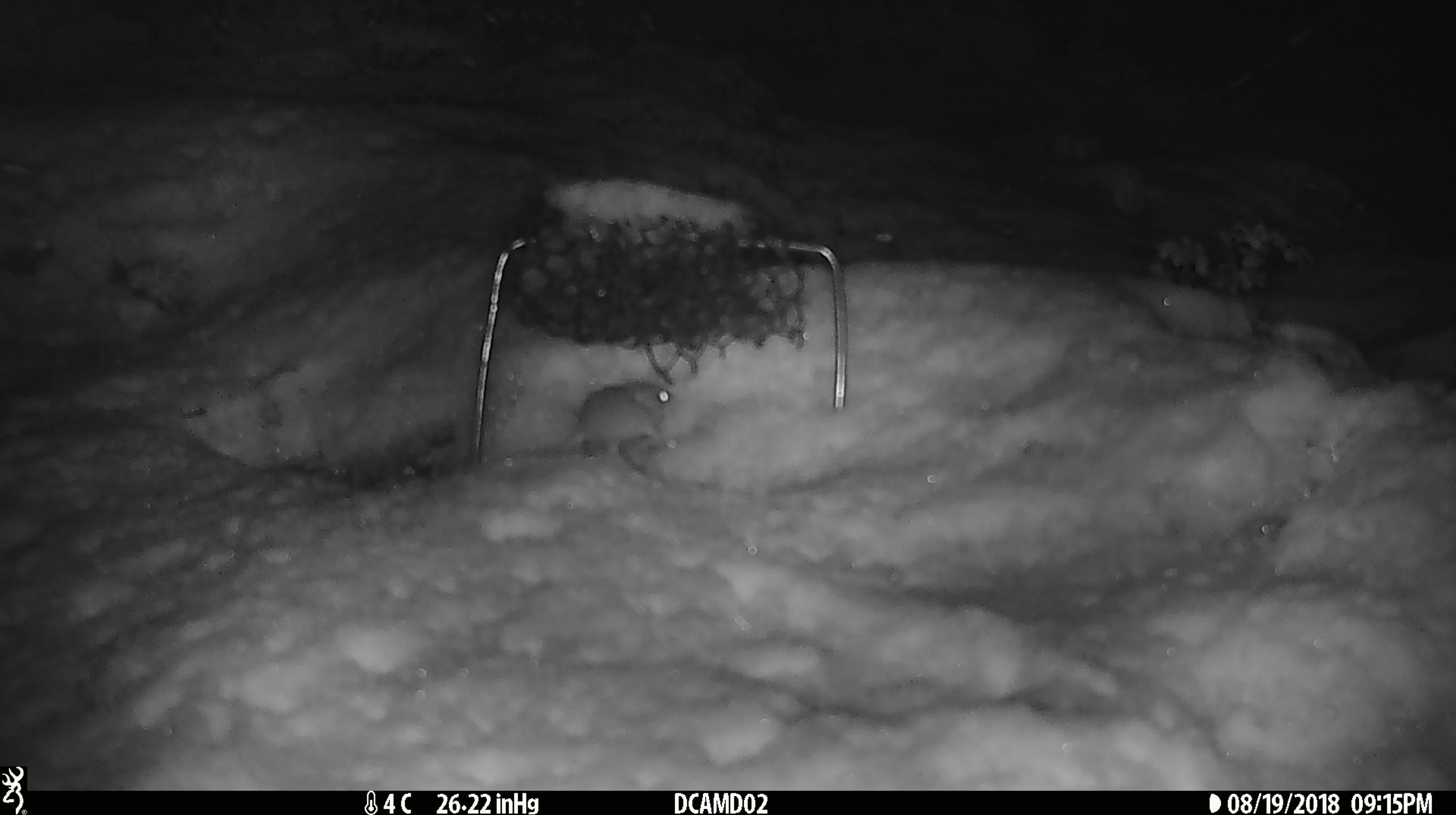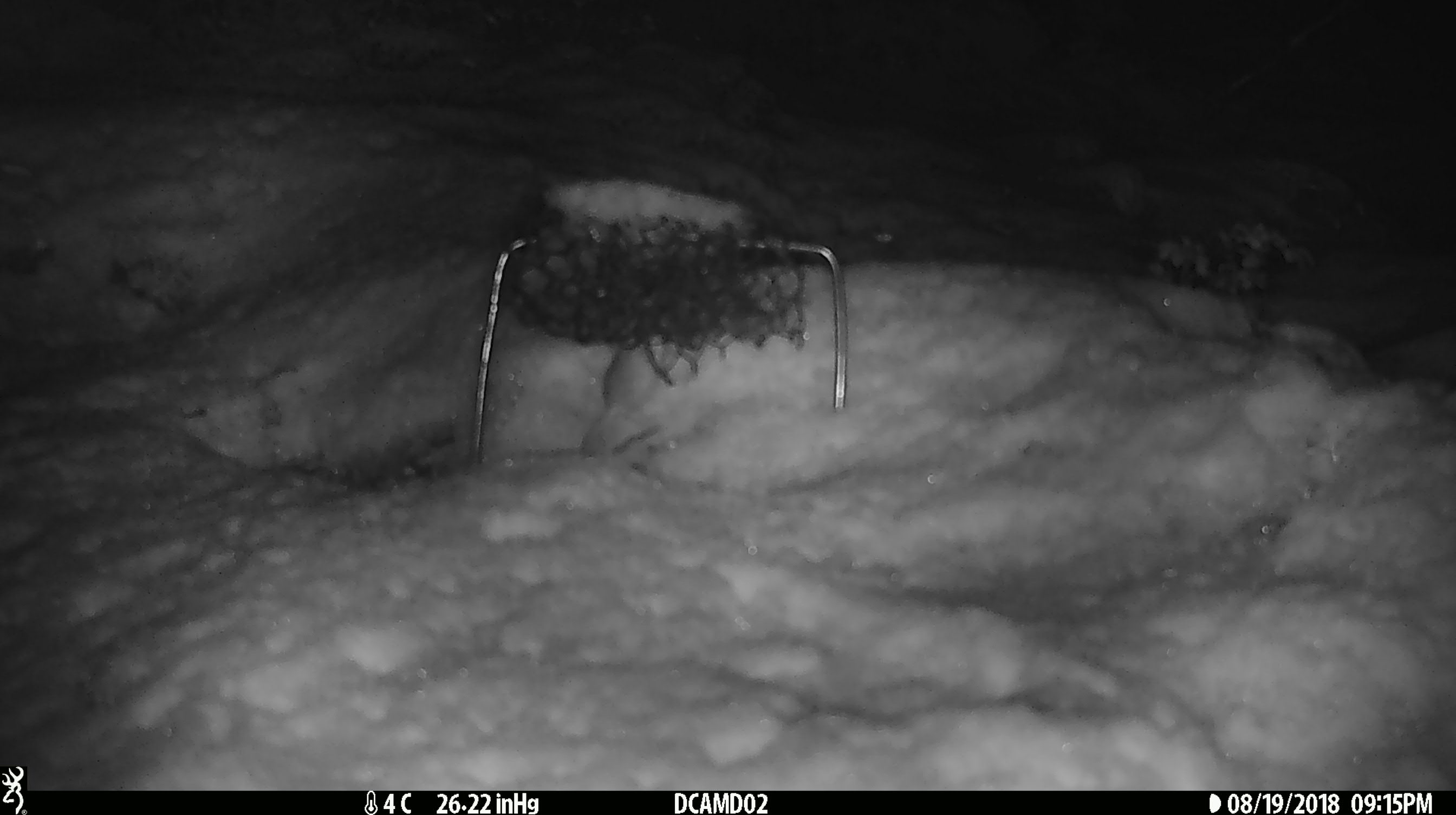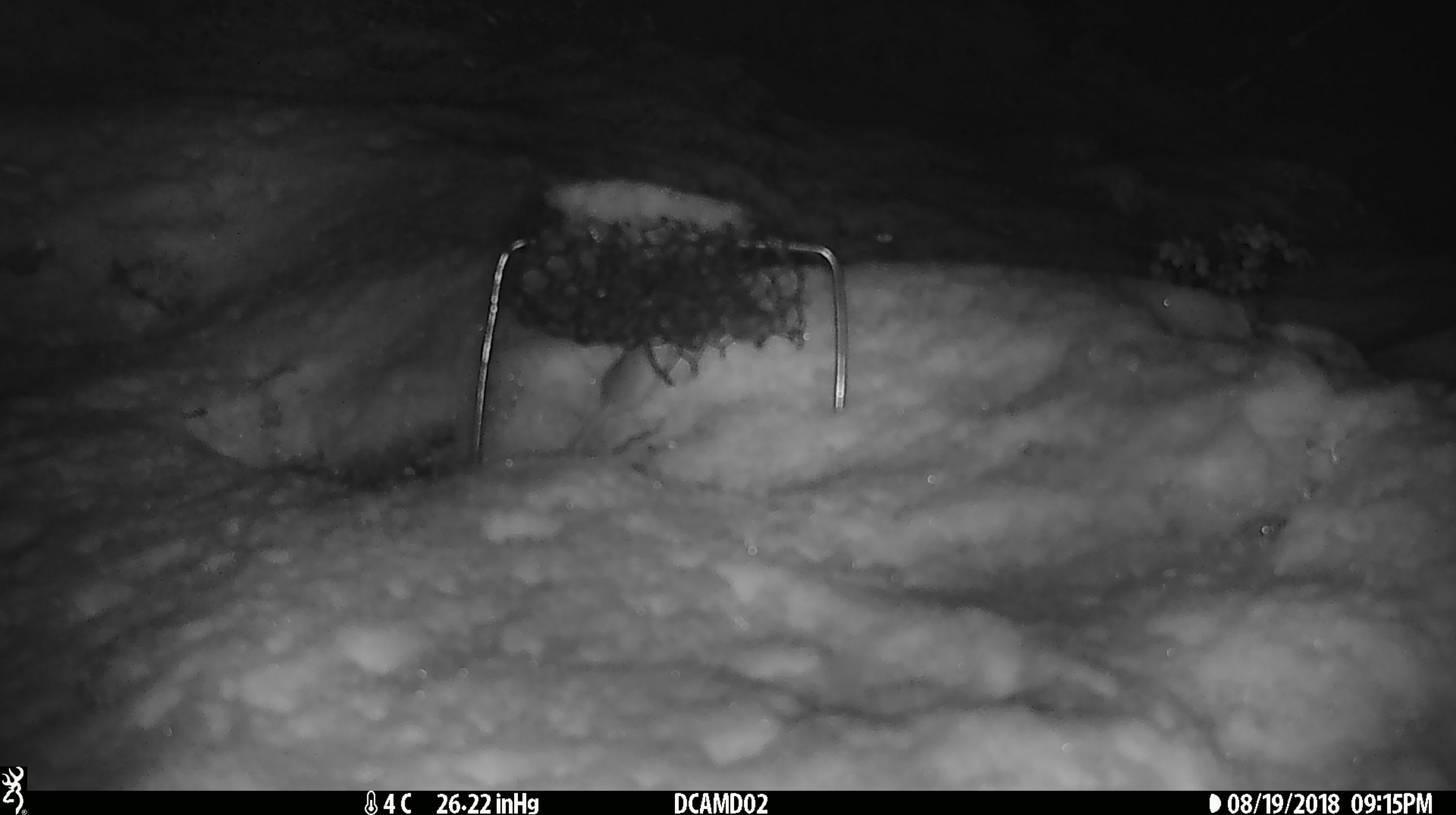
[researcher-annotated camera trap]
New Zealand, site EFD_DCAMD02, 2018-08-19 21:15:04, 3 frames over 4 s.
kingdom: Animalia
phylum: Chordata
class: Mammalia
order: Rodentia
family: Muridae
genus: Mus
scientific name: Mus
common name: mouse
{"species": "mouse (Mus)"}